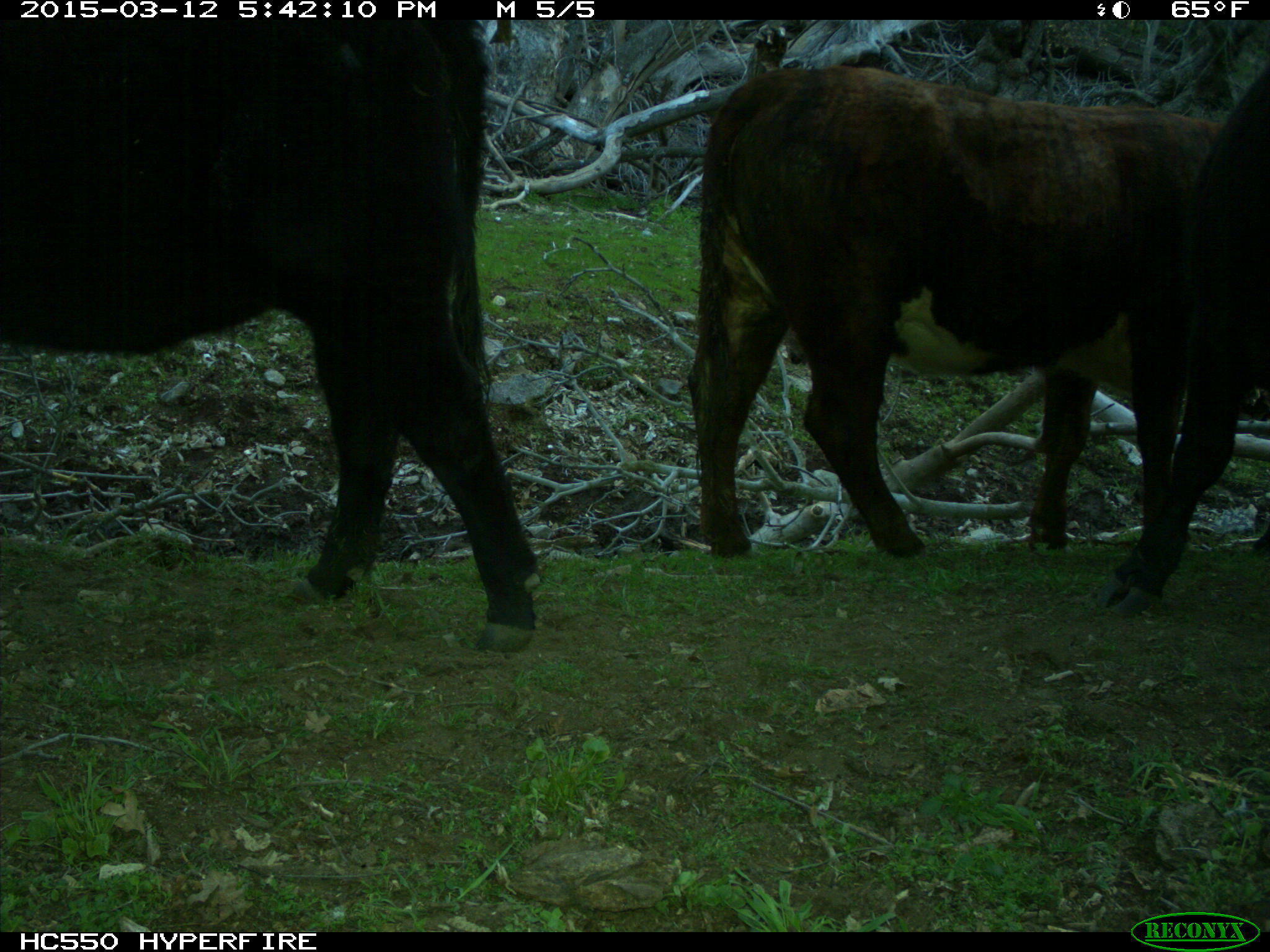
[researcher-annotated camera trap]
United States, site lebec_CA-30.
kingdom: Animalia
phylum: Chordata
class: Mammalia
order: Artiodactyla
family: Bovidae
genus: Bos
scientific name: Bos taurus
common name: domestic cow